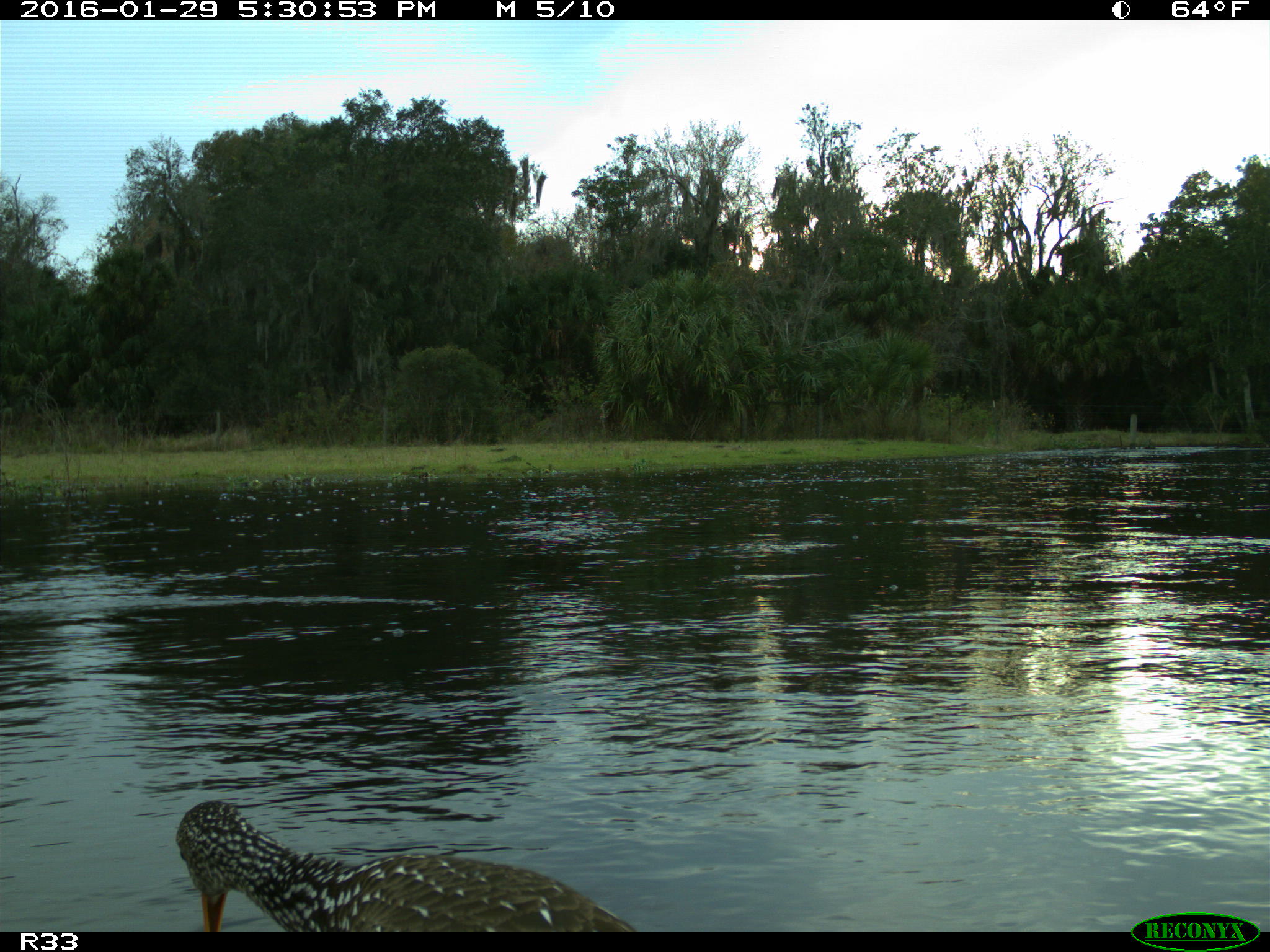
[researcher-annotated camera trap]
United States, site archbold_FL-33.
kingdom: Animalia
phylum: Chordata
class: Aves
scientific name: Aves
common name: birds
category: unidentified bird